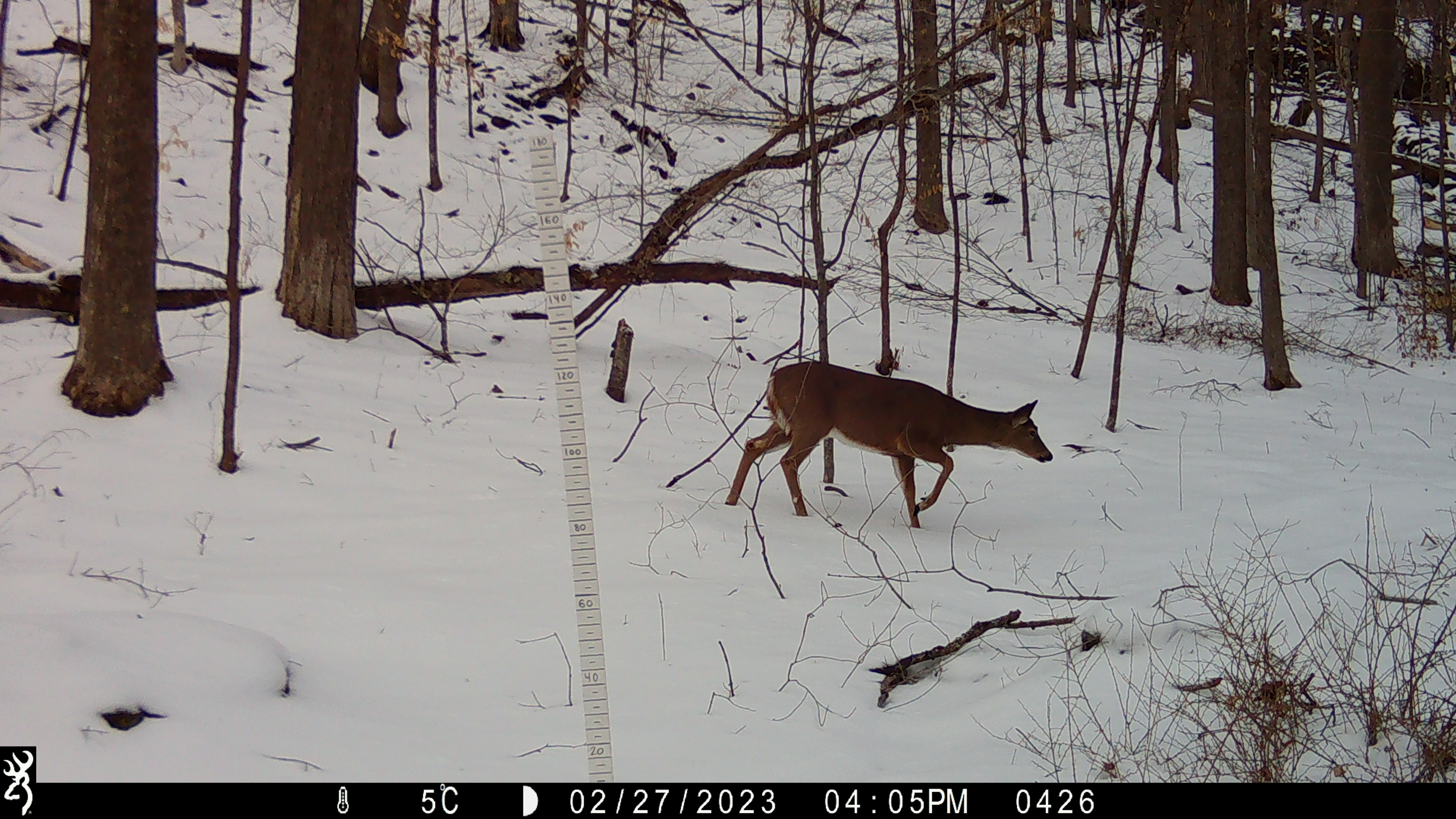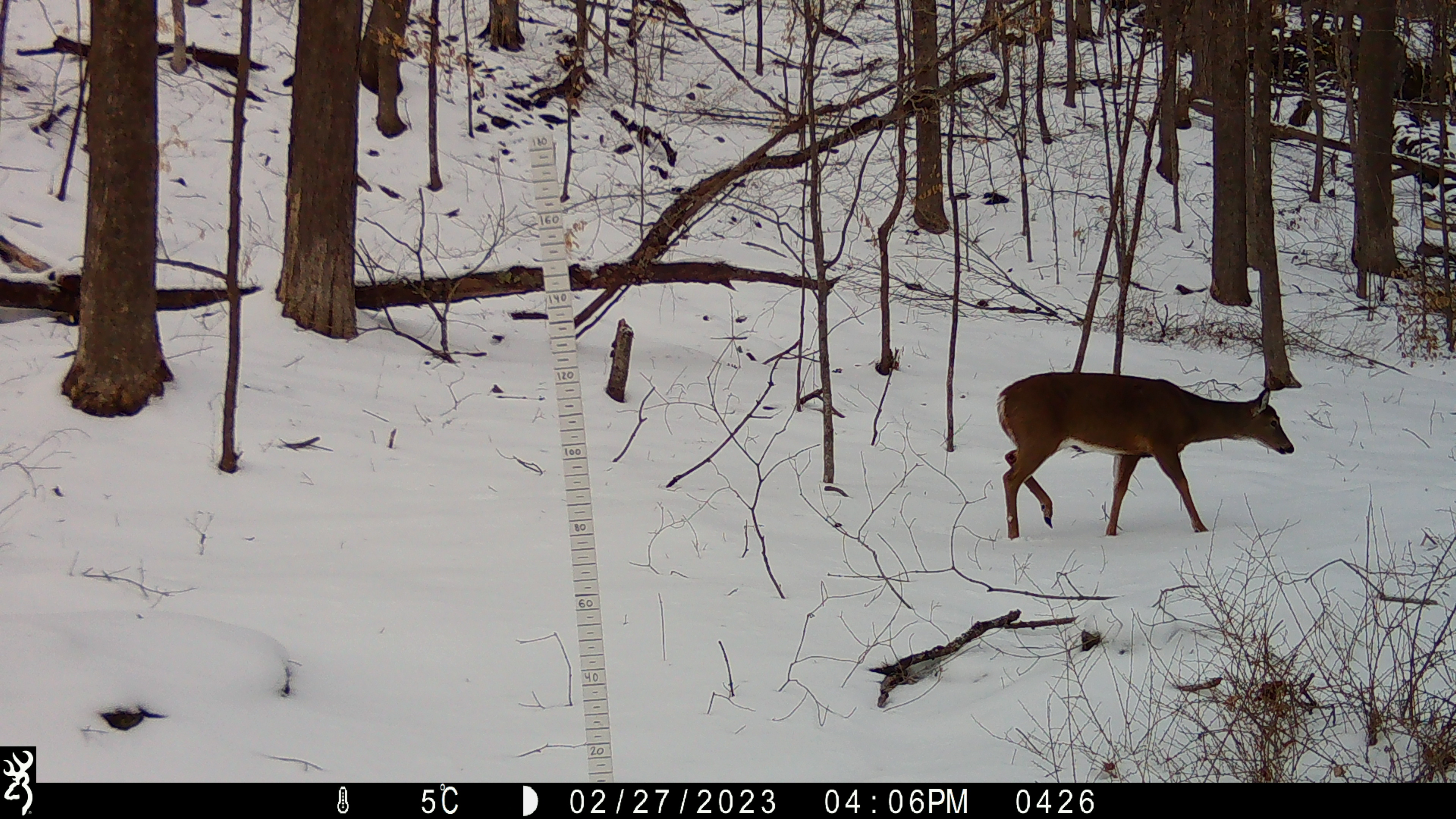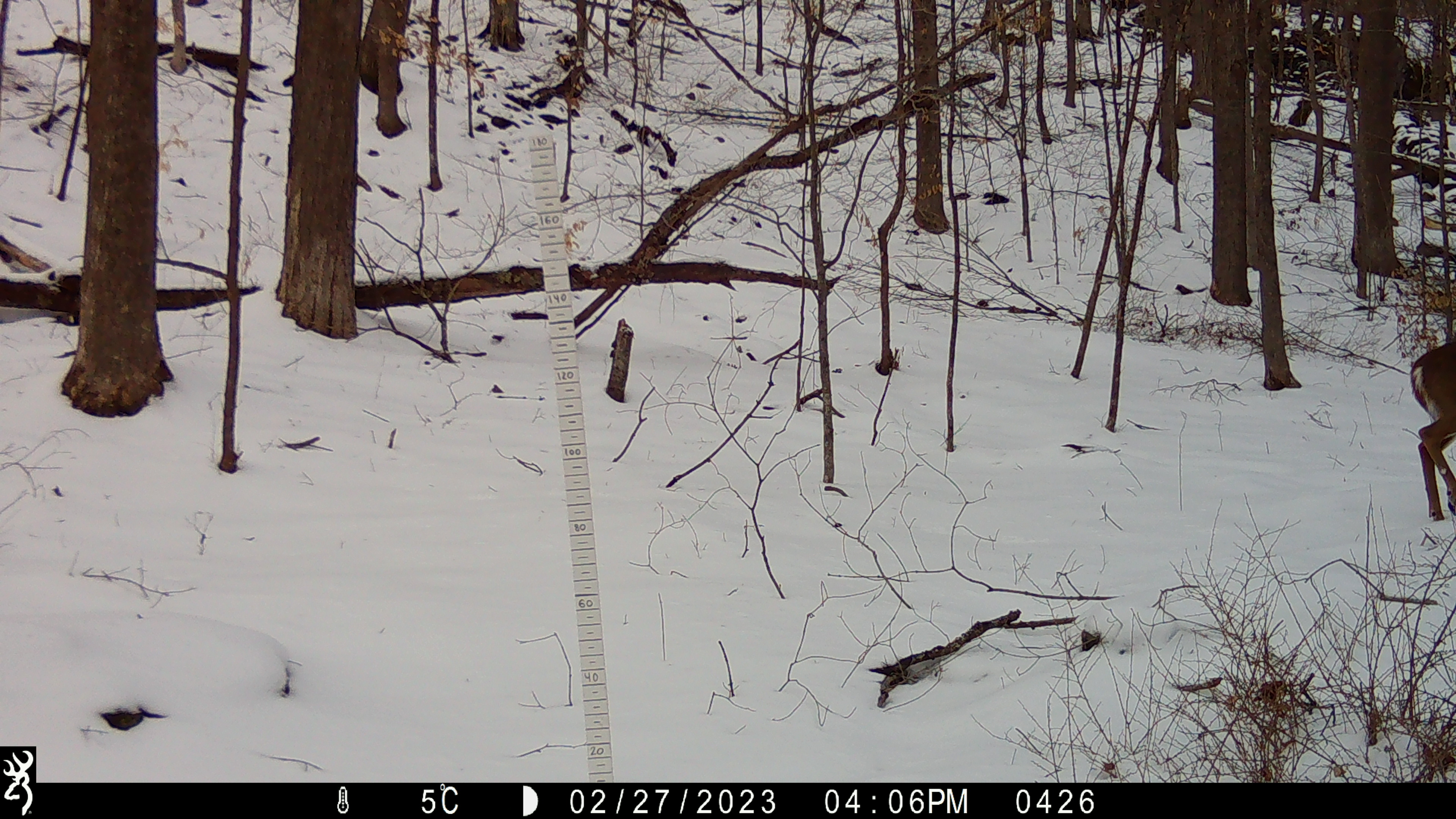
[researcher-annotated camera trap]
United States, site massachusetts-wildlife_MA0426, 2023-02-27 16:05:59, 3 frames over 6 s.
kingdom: Animalia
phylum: Chordata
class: Mammalia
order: Artiodactyla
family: Cervidae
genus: Odocoileus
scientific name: Odocoileus virginianus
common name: white-tailed deer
White-tailed deer (Odocoileus virginianus).